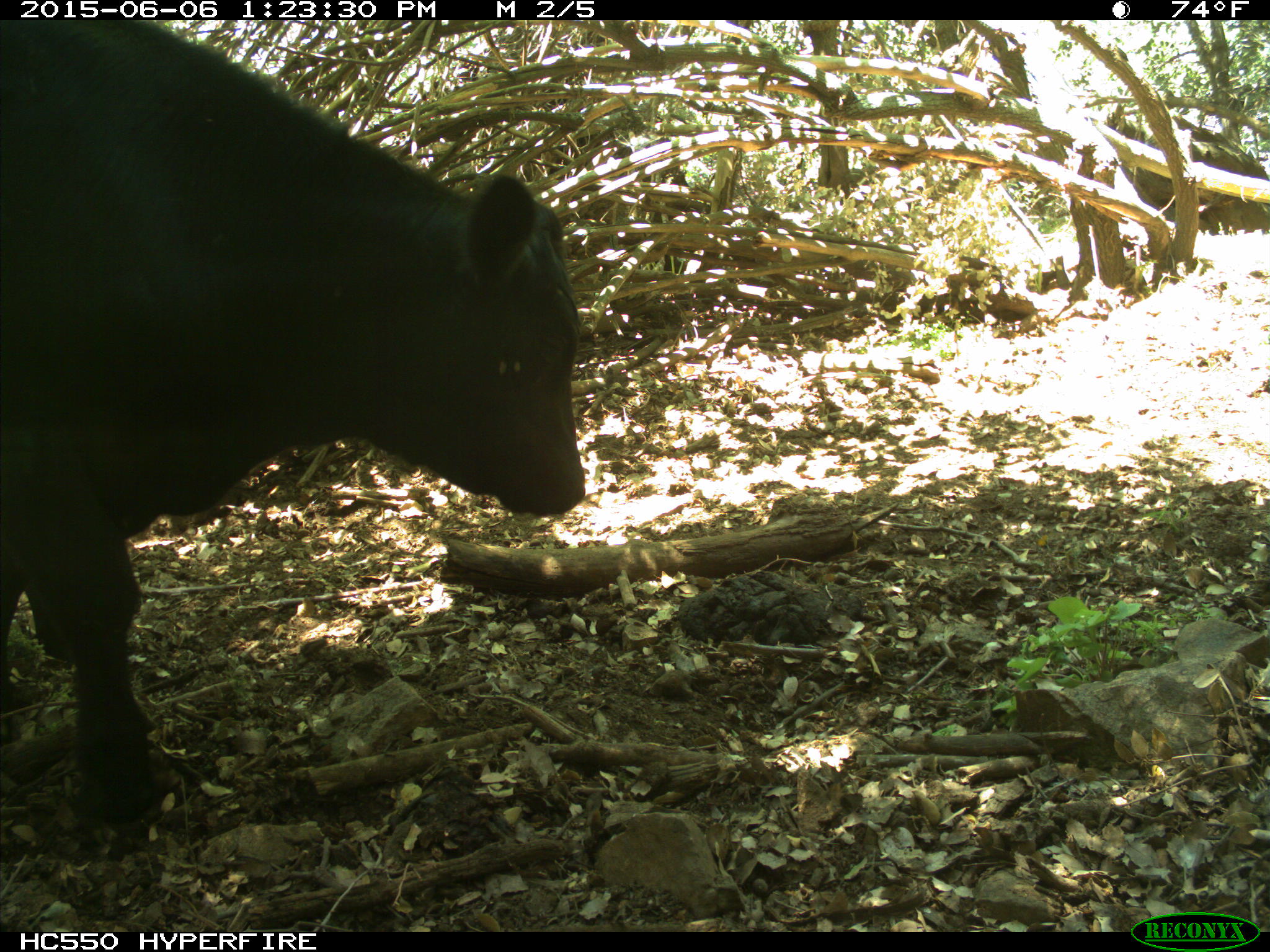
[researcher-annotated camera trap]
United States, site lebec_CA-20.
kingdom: Animalia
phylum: Chordata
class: Mammalia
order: Artiodactyla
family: Bovidae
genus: Bos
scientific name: Bos taurus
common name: domestic cow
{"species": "Bos taurus (domestic cow)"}